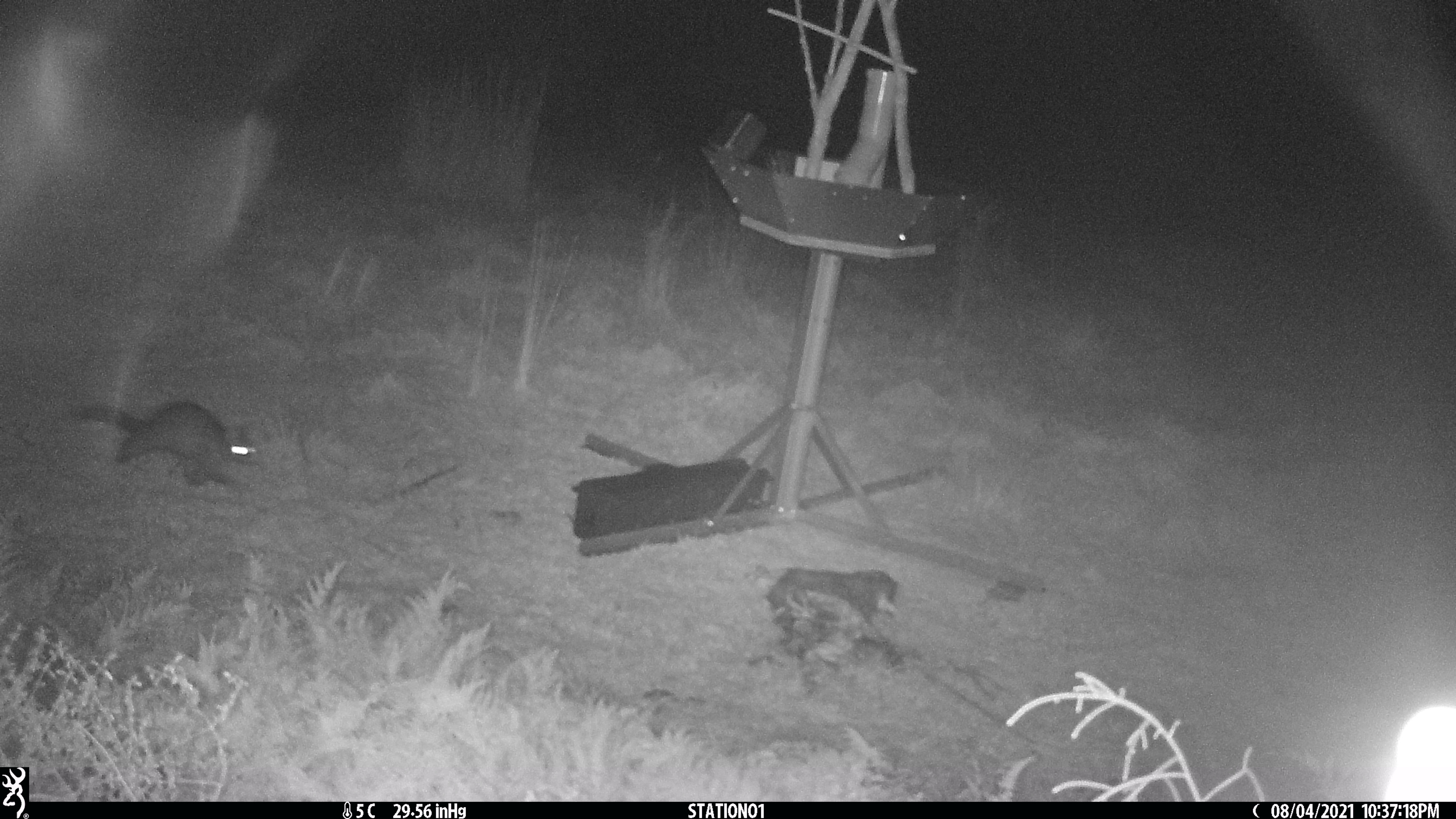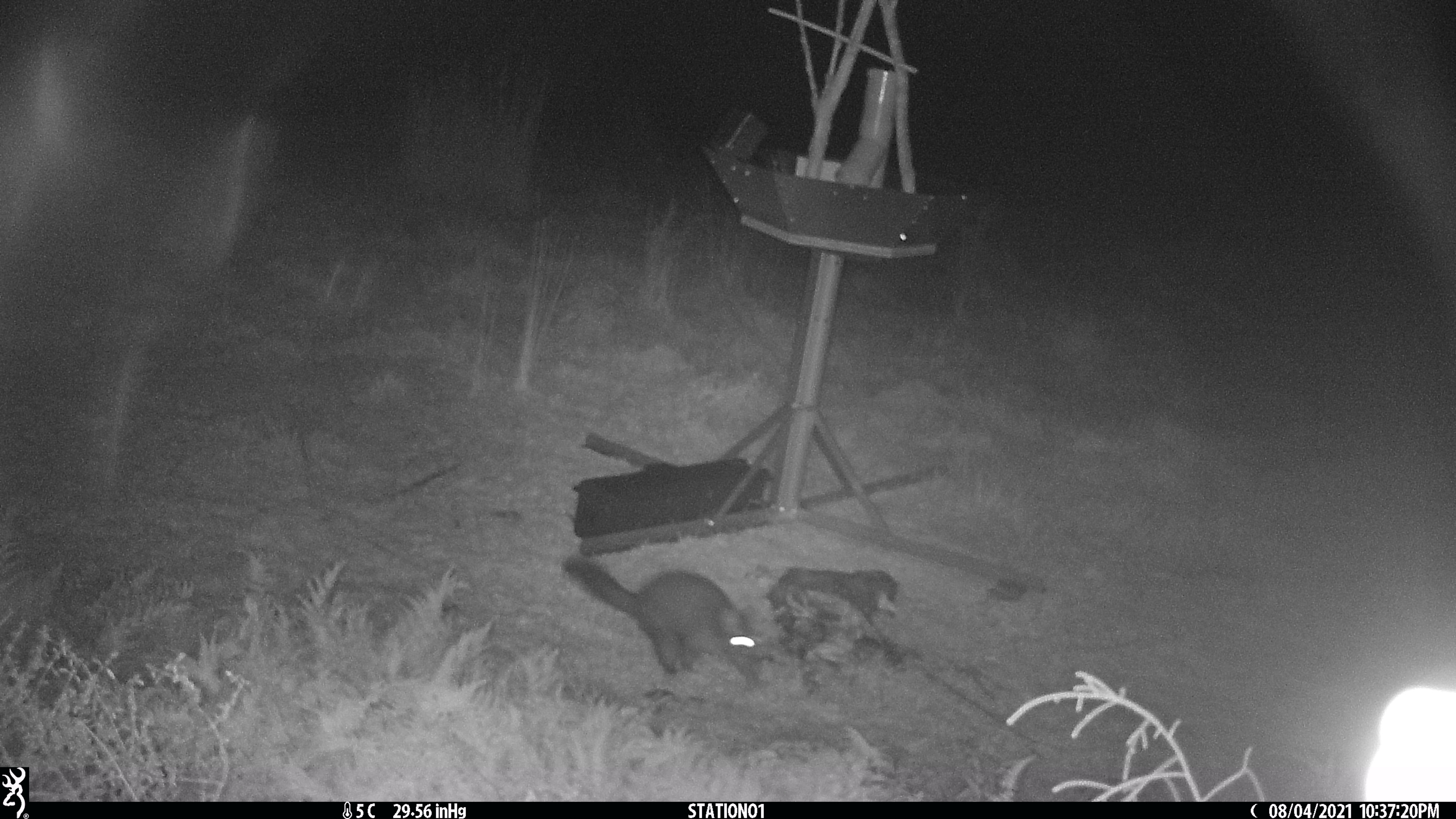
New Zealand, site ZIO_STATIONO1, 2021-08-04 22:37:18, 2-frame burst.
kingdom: Animalia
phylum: Chordata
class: Mammalia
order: Diprotodontia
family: Phalangeridae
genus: Trichosurus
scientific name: Trichosurus vulpecula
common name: common brushtail possum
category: possum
Possum (common brushtail possum) (Trichosurus vulpecula).